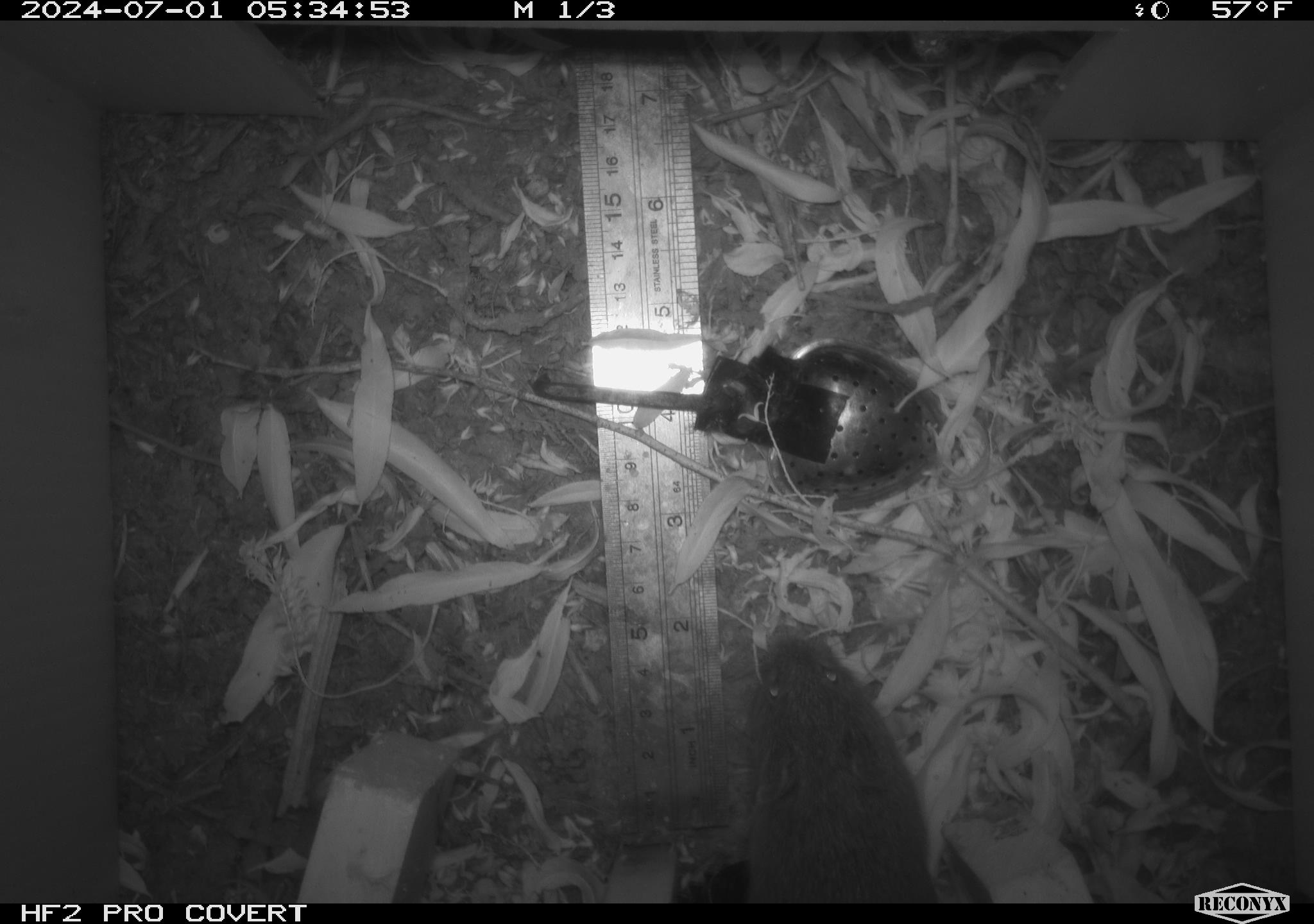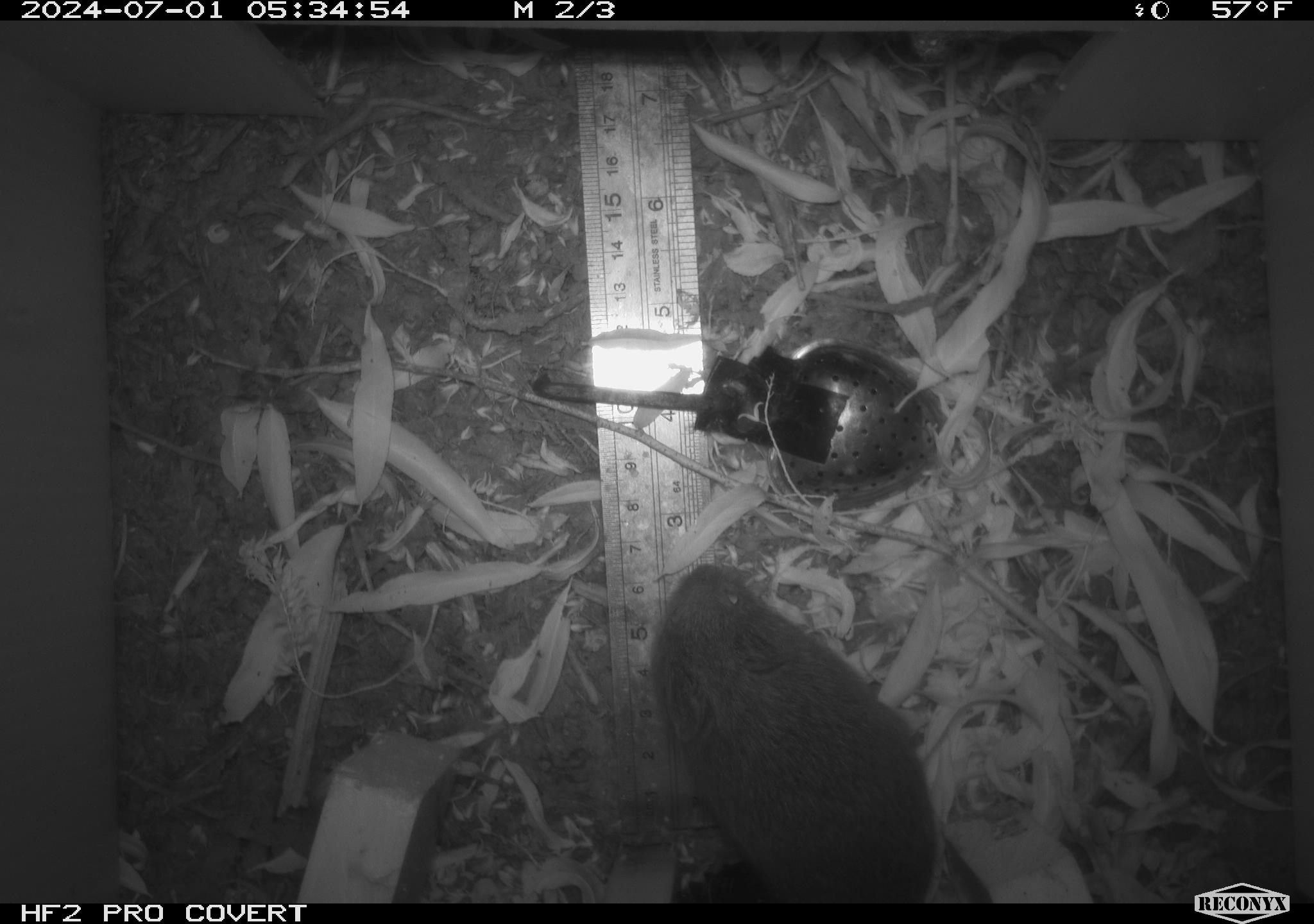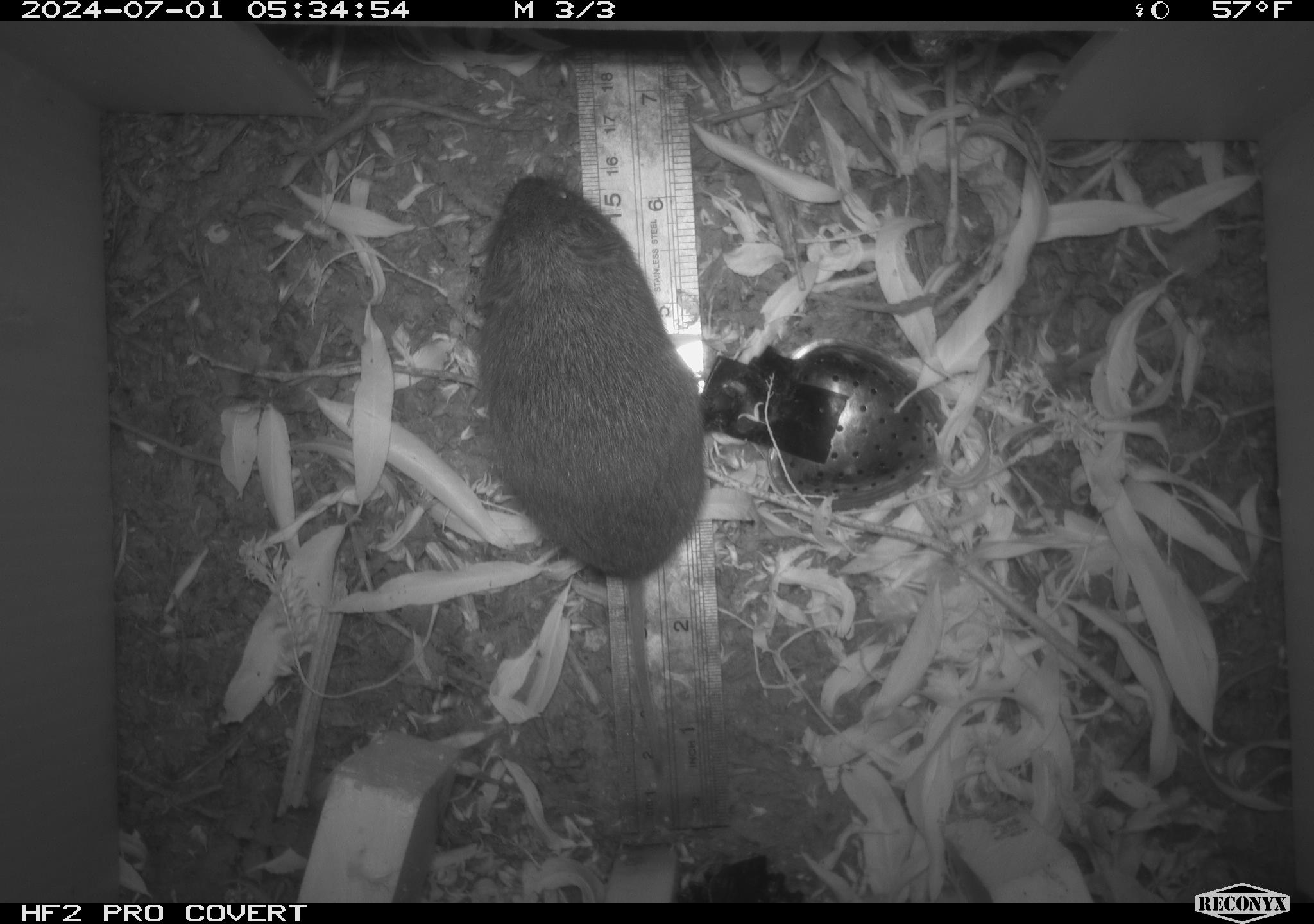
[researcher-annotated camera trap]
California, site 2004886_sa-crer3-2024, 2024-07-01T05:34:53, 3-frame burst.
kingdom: Animalia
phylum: Chordata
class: Mammalia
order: Rodentia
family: Cricetidae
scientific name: Arvicolinae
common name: voles, lemmings, and muskrats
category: arvicolinae subfamily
Arvicolinae subfamily (voles, lemmings, and muskrats) (Arvicolinae).